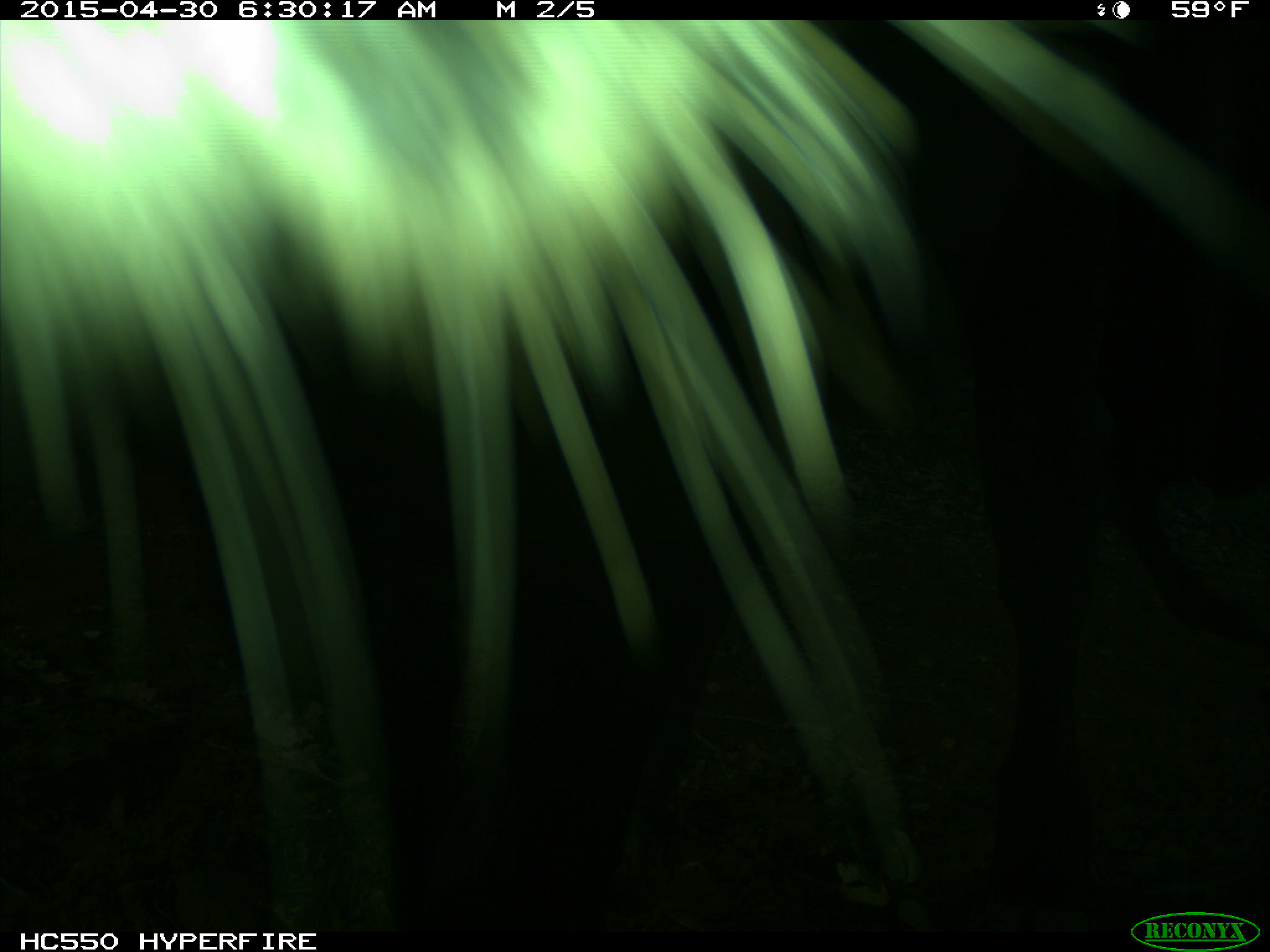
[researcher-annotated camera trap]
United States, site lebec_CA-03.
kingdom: Animalia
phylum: Chordata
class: Mammalia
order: Artiodactyla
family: Bovidae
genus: Bos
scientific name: Bos taurus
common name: domestic cow